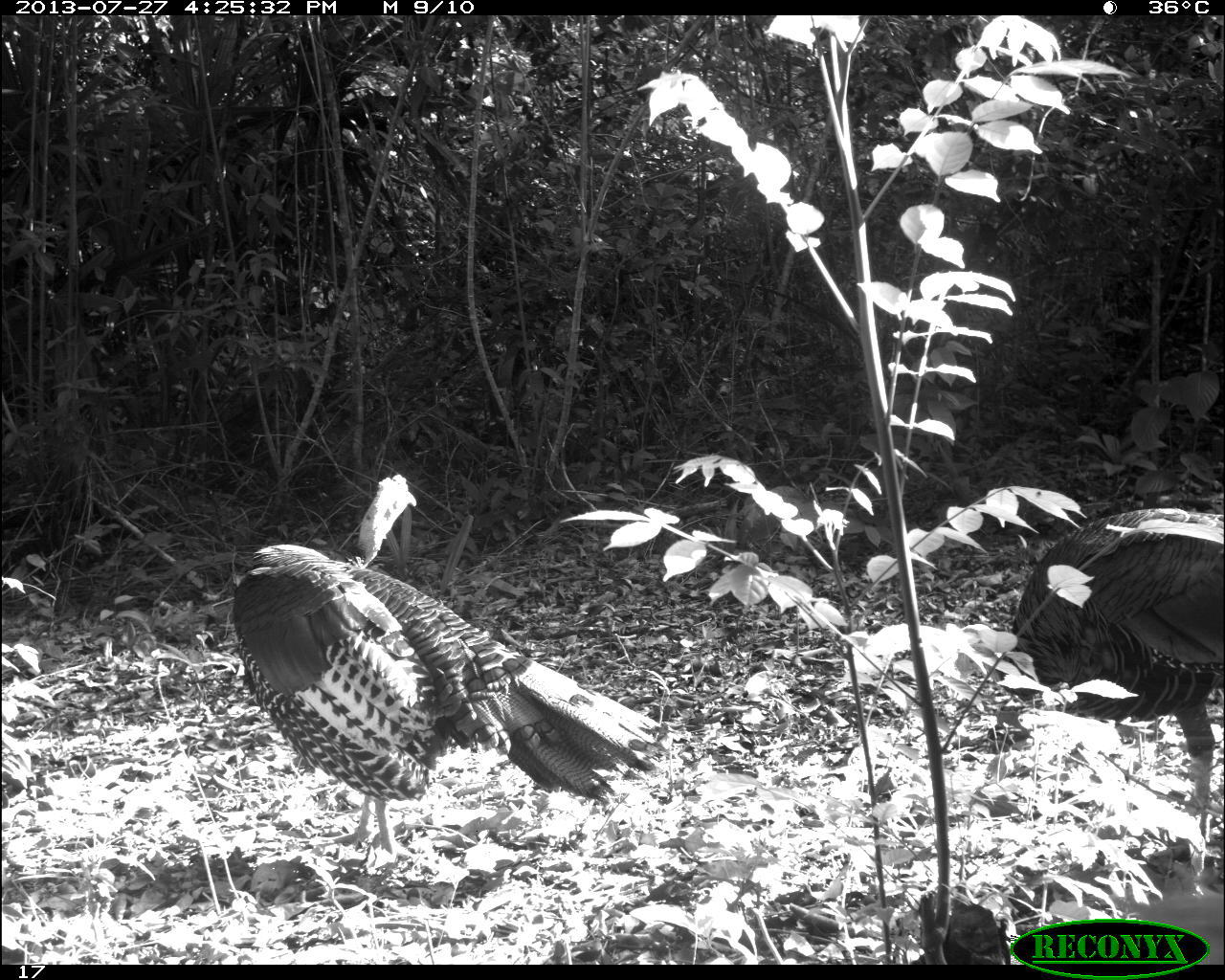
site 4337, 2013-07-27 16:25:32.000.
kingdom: Animalia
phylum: Chordata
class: Aves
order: Galliformes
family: Phasianidae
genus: Meleagris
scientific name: Meleagris ocellata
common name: ocellated turkey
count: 2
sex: male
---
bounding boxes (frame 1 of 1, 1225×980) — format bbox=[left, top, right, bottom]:
meleagris ocellata: bbox=[226, 471, 660, 860]; bbox=[984, 503, 1225, 858]